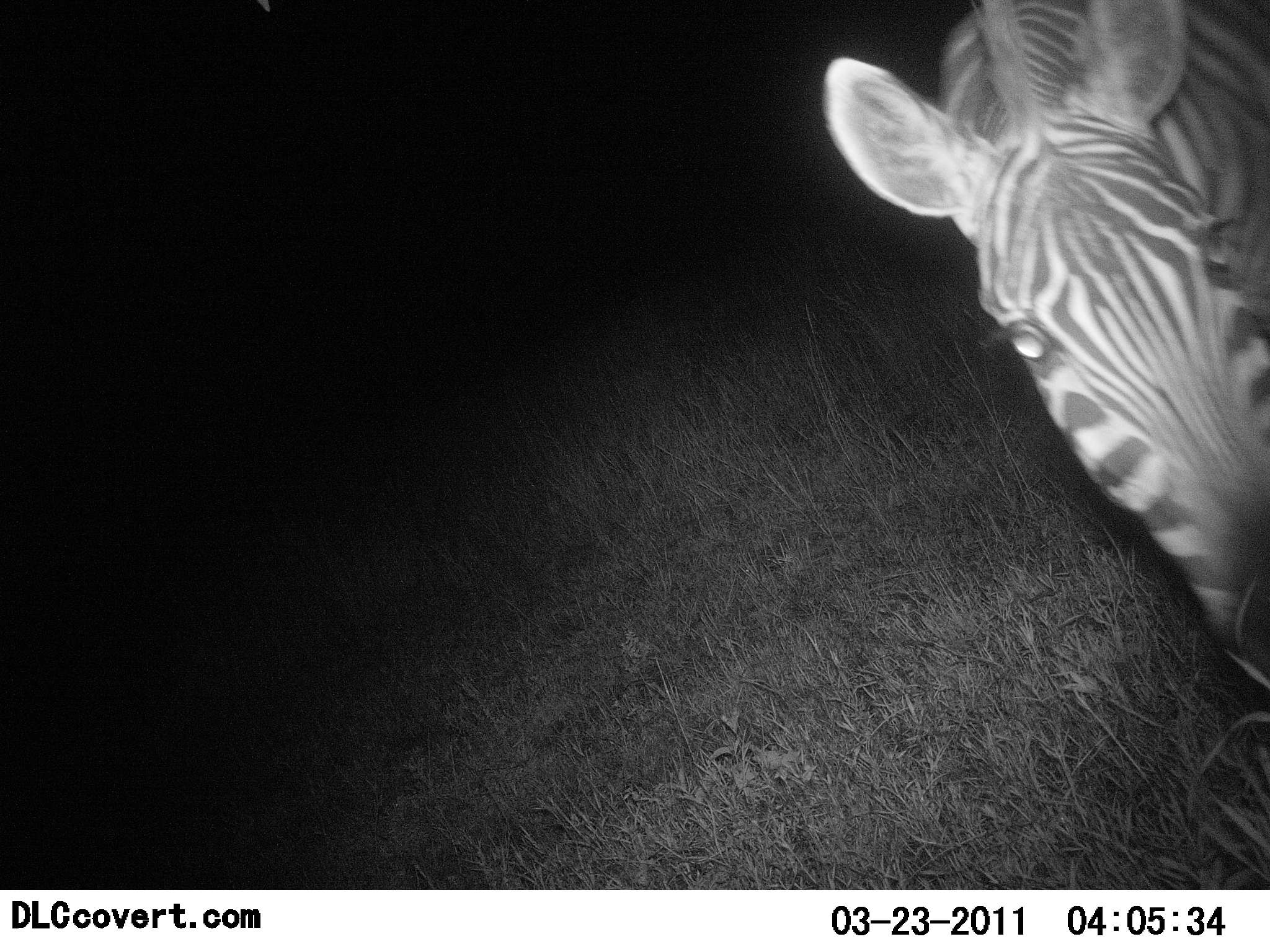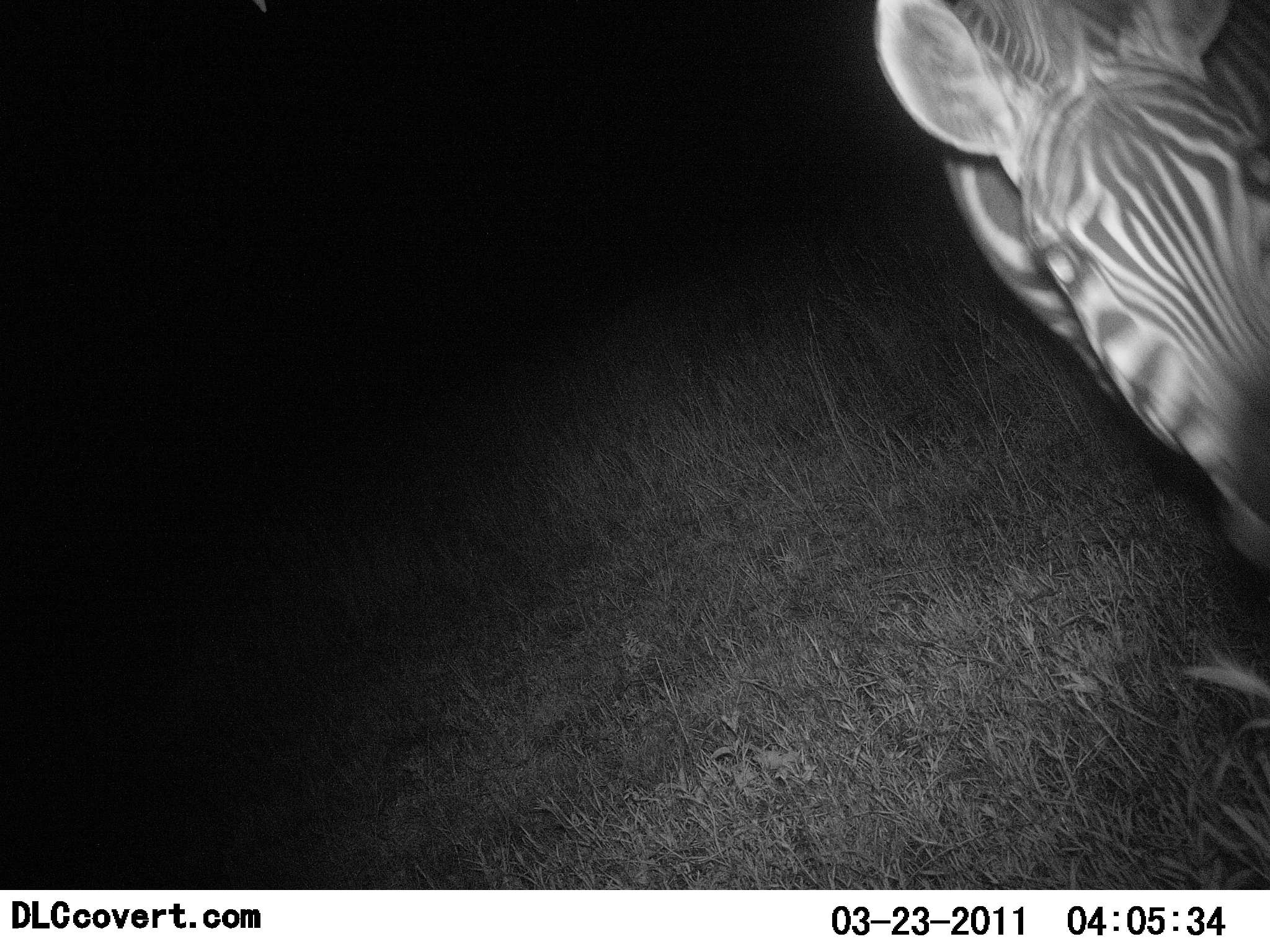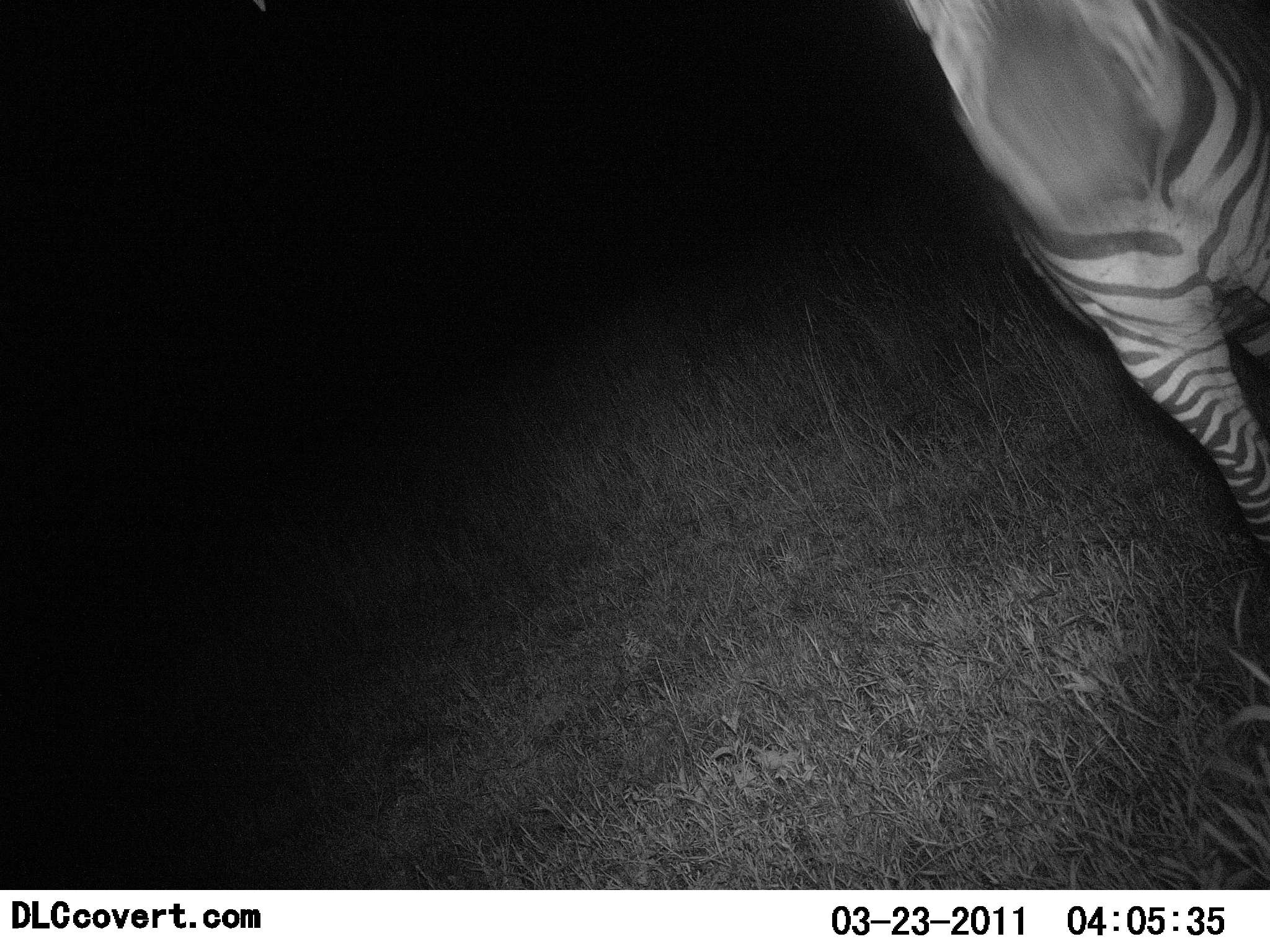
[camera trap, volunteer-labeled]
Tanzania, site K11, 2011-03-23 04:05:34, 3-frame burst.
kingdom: Animalia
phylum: Chordata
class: Mammalia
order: Perissodactyla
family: Equidae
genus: Equus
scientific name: Equus quagga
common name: plains zebra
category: zebra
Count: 1.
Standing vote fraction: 27%.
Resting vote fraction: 0%.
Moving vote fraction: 27%.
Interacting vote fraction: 9%.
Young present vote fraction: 0%.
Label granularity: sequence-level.